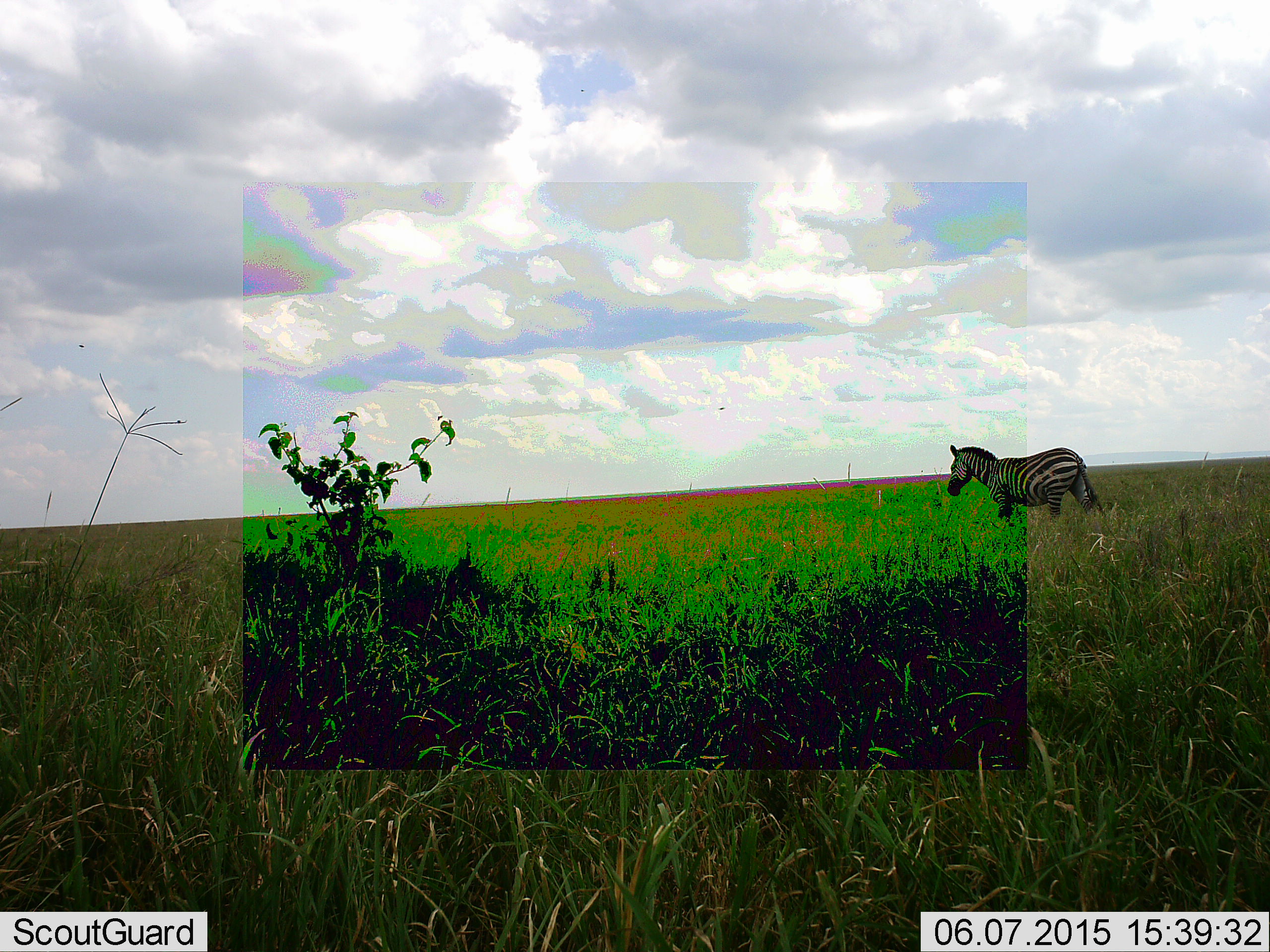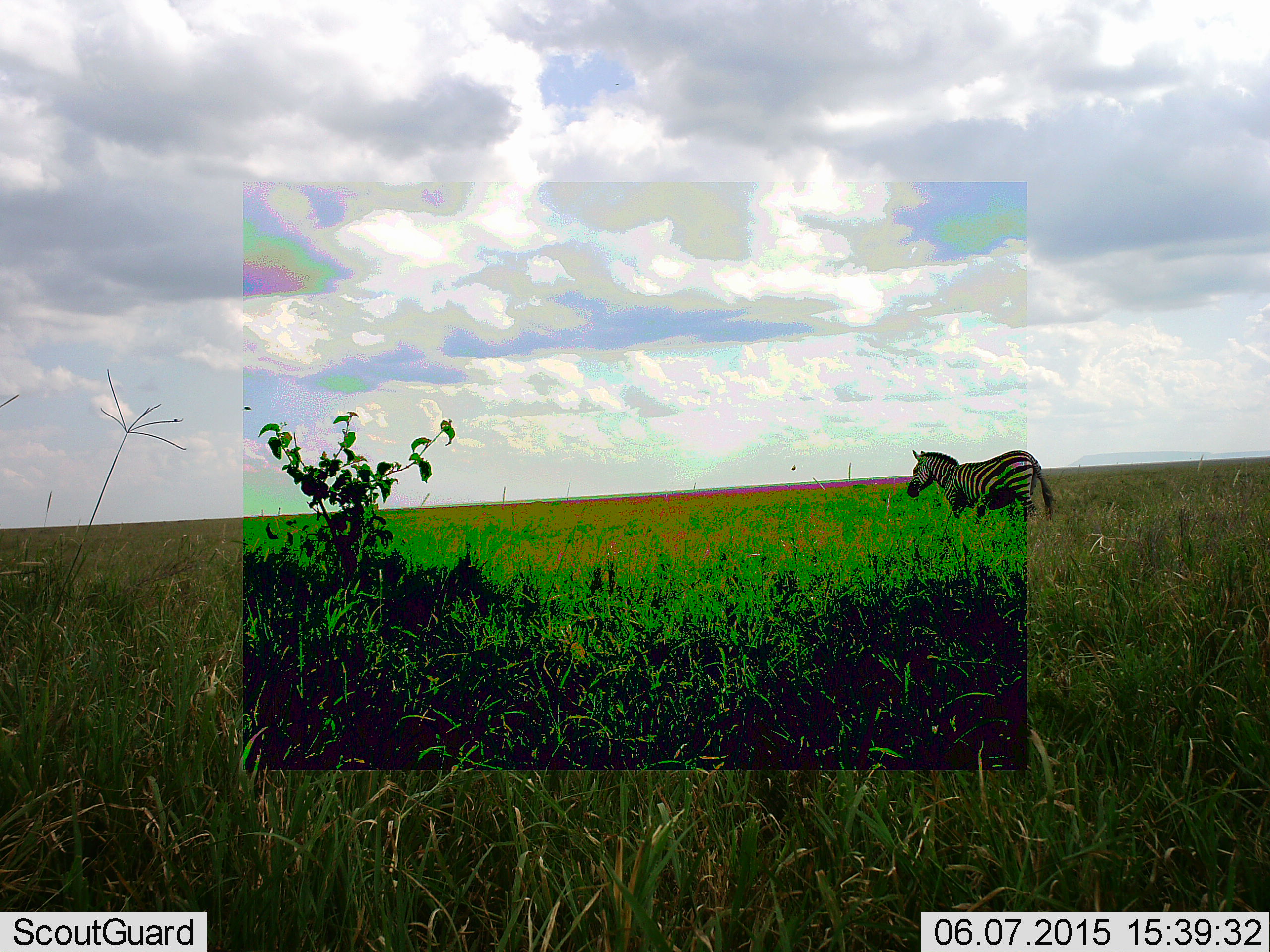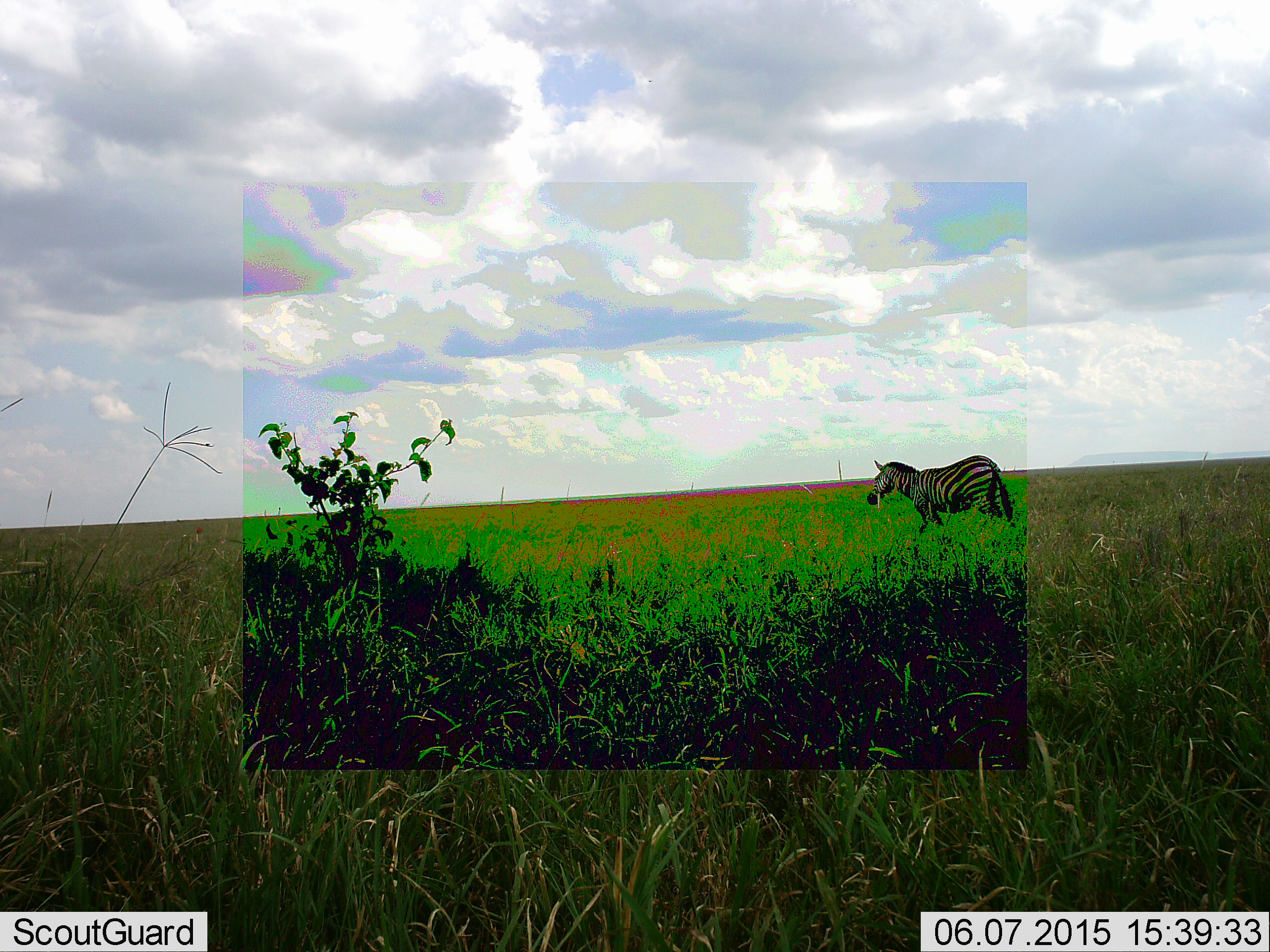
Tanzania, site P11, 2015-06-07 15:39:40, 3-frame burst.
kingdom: Animalia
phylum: Chordata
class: Mammalia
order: Perissodactyla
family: Equidae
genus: Equus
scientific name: Equus quagga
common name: plains zebra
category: zebra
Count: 1.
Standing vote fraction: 10%.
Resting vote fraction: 0%.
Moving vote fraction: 90%.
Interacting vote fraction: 0%.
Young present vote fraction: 0%.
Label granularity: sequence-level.